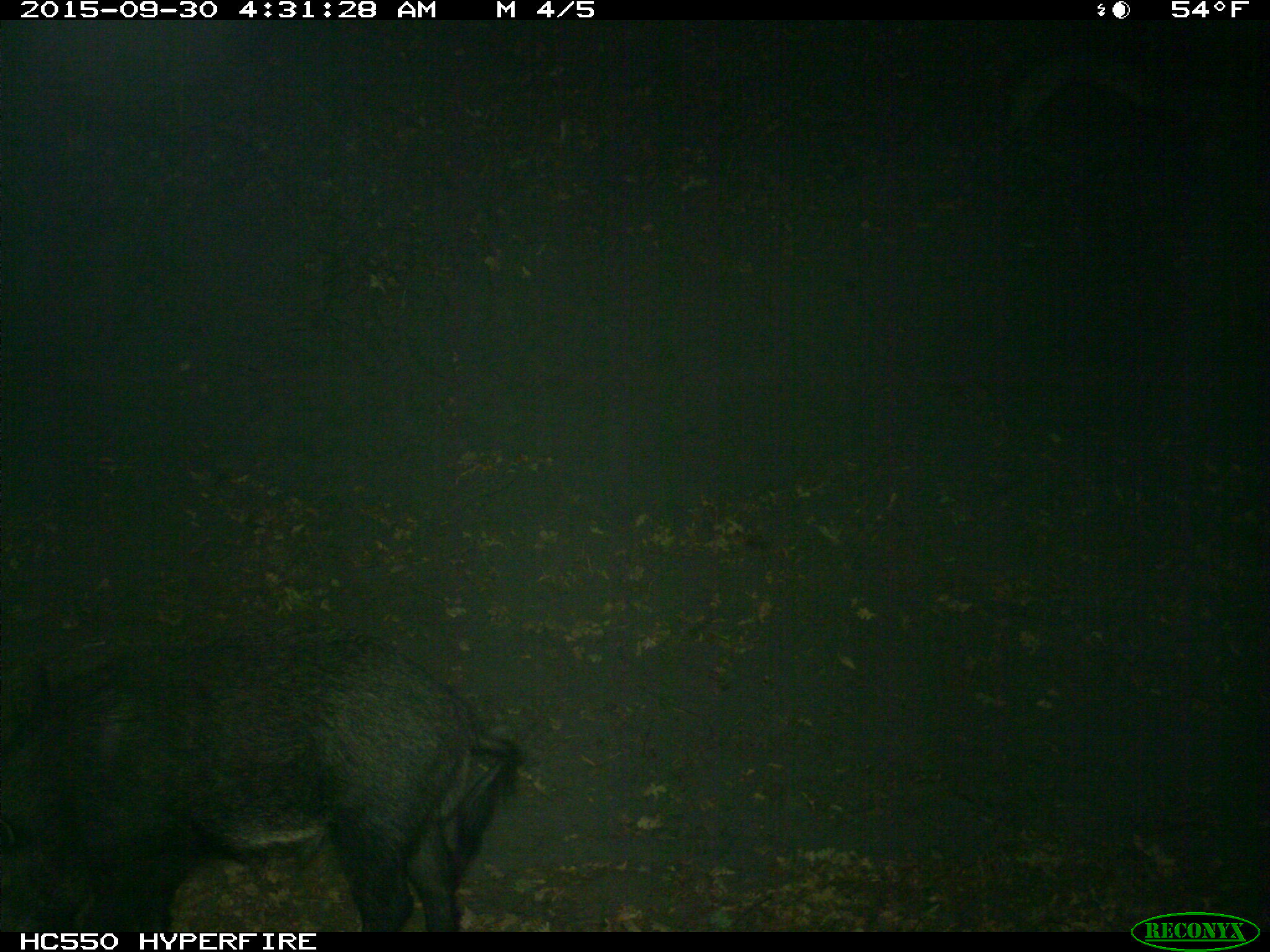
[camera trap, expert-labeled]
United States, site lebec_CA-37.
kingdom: Animalia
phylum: Chordata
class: Mammalia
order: Artiodactyla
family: Suidae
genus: Sus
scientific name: Sus scrofa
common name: wild boar